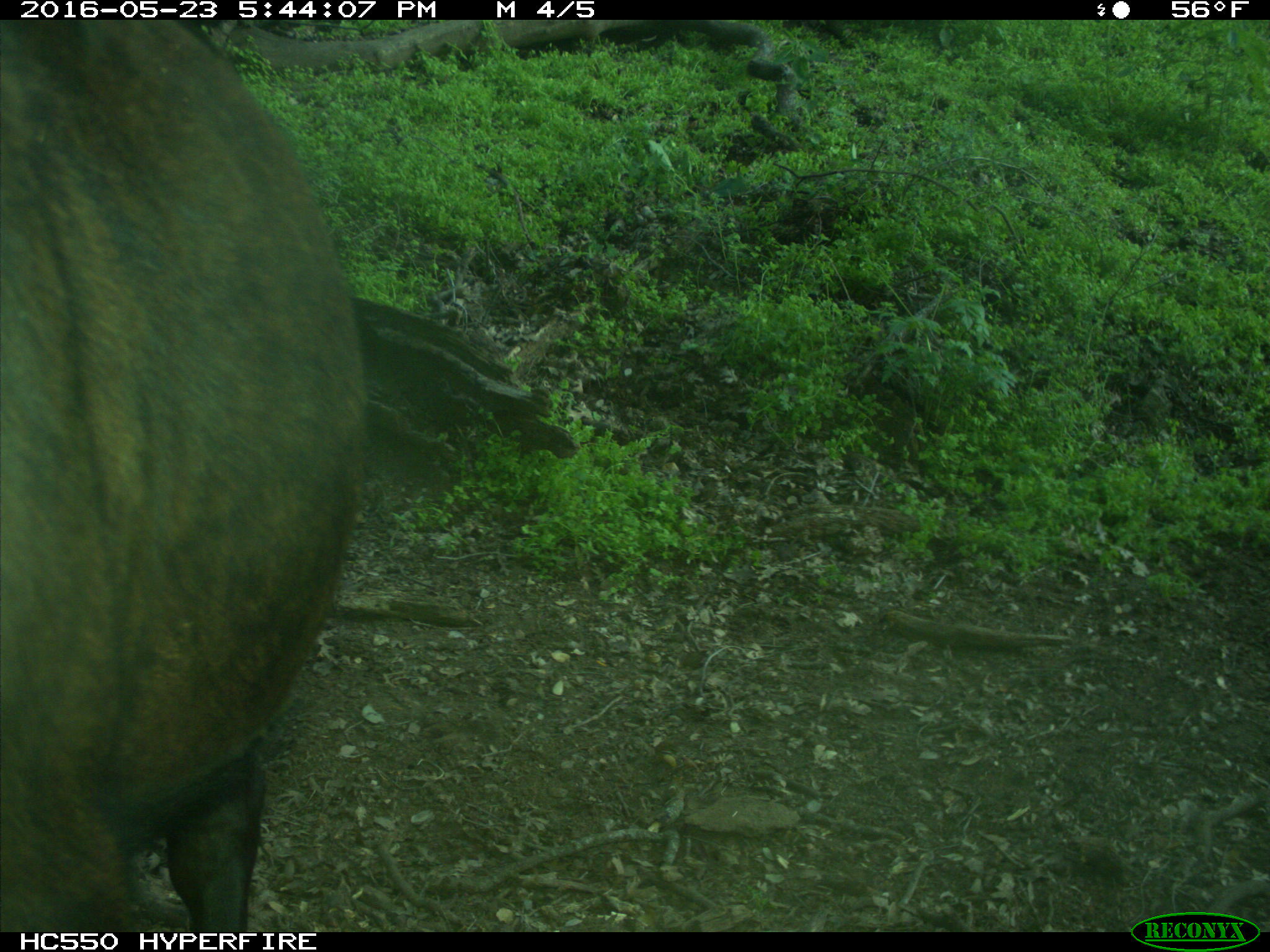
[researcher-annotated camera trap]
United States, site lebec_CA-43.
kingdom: Animalia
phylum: Chordata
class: Mammalia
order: Artiodactyla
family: Bovidae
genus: Bos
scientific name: Bos taurus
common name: domestic cow